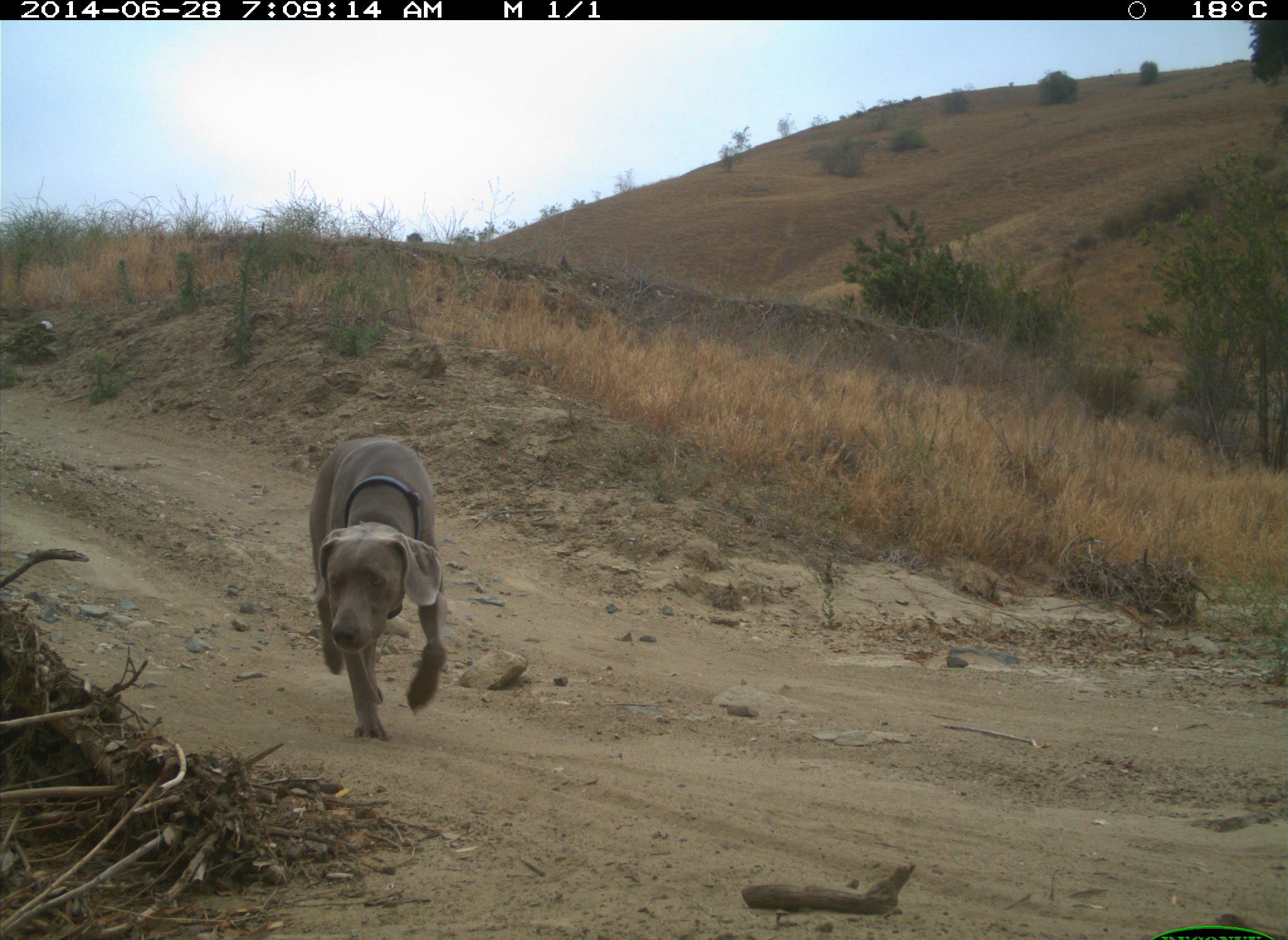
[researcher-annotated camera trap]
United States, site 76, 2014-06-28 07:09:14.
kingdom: Animalia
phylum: Chordata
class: Mammalia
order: Carnivora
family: Canidae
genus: Canis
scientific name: Canis familiaris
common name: domestic dog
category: dog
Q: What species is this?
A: Dog (domestic dog) (Canis familiaris).